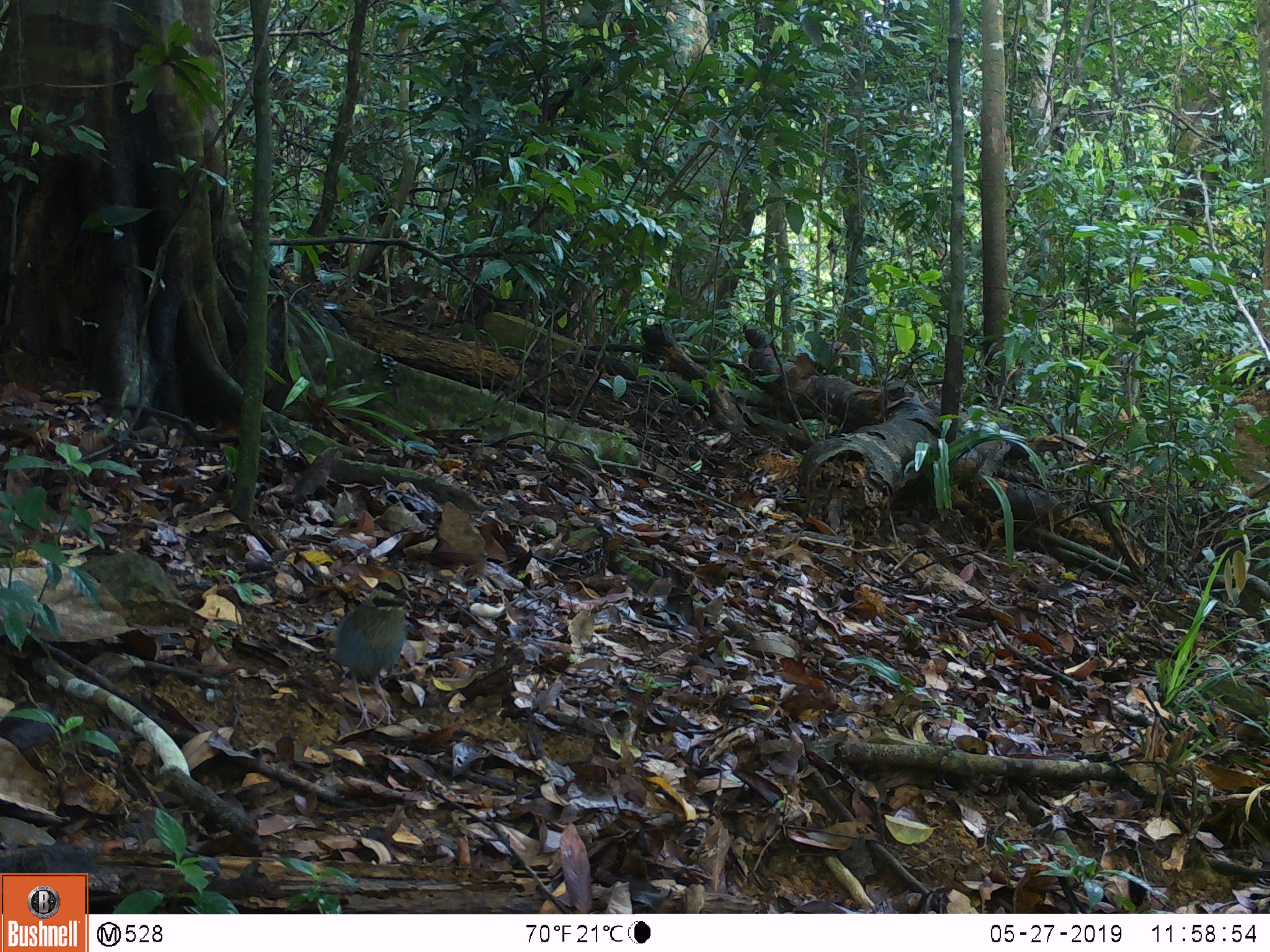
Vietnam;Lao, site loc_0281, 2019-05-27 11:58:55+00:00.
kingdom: Animalia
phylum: Chordata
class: Aves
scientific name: Aves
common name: bird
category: unidentified bird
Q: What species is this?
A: Unidentified bird (bird) (Aves).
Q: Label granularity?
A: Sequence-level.